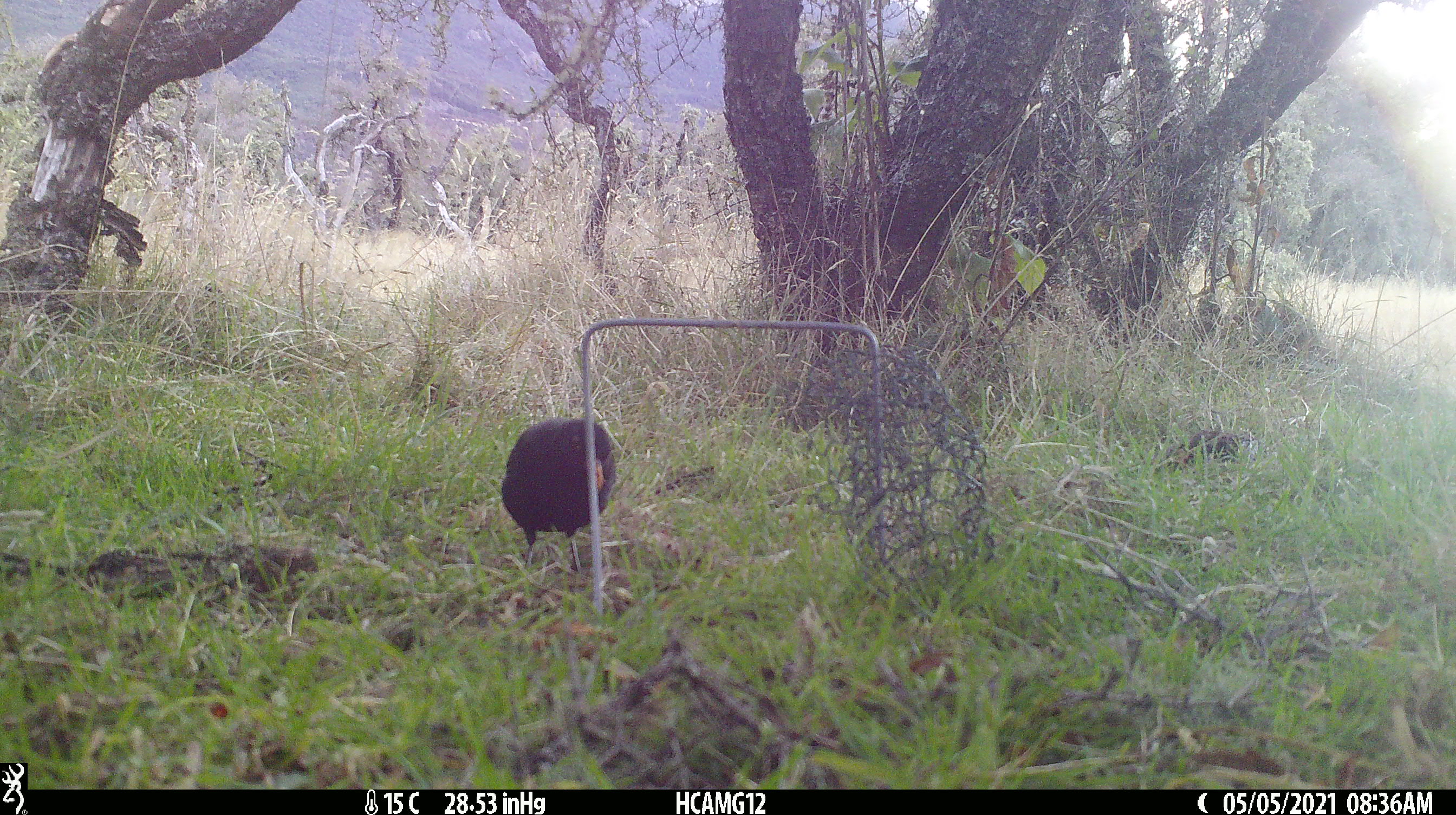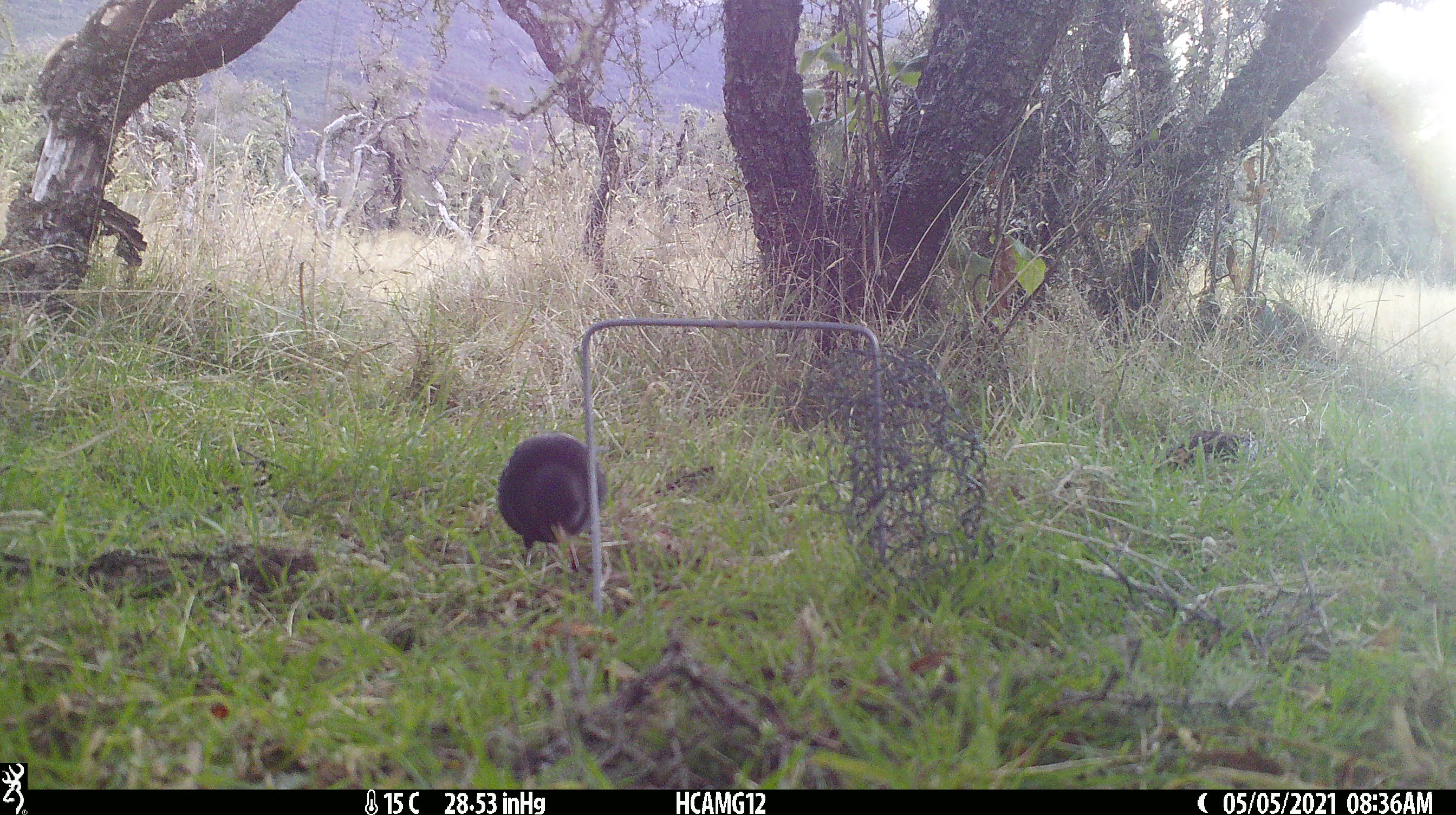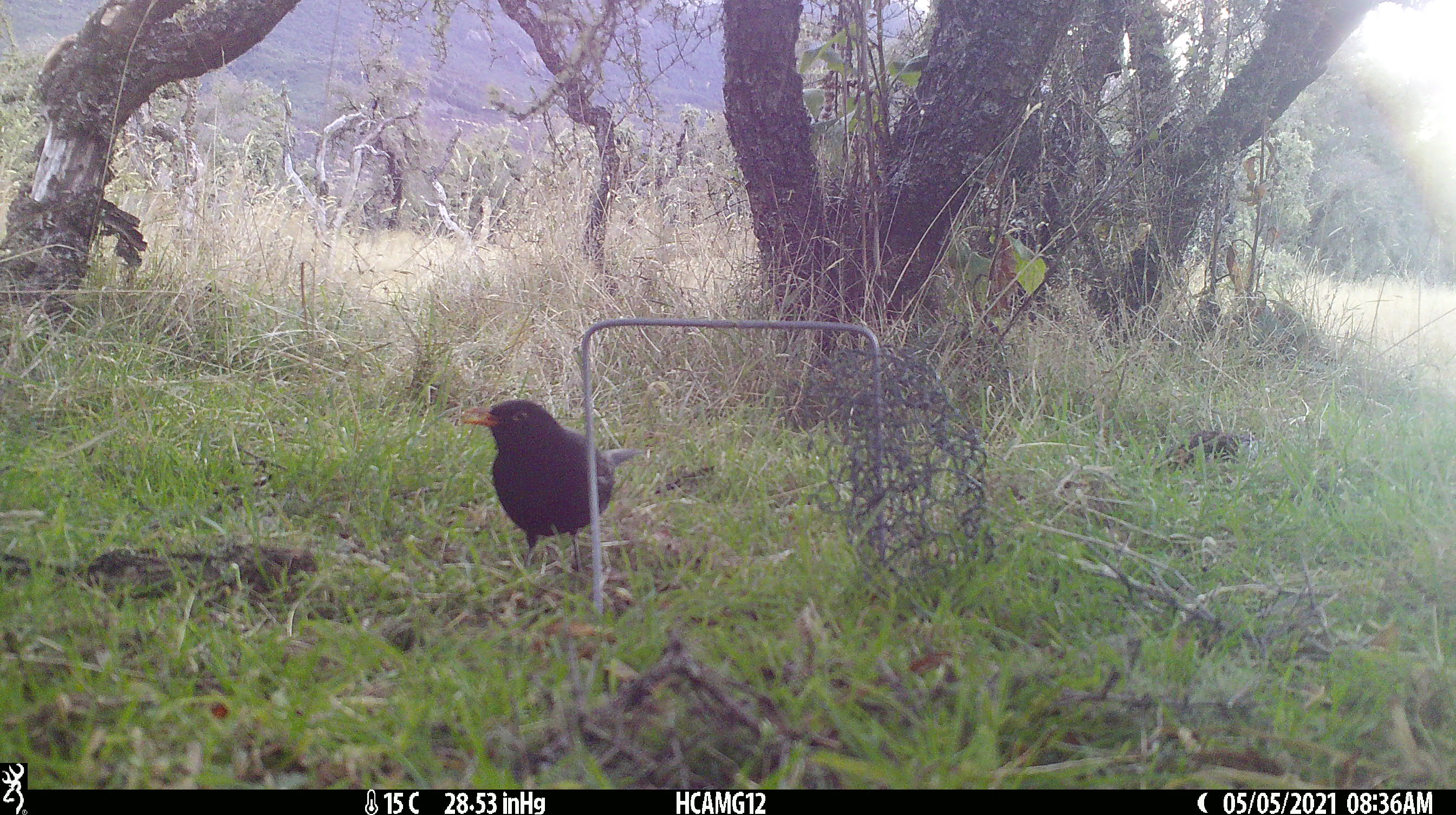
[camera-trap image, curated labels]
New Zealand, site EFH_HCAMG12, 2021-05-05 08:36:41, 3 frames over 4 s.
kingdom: Animalia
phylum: Chordata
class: Aves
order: Passeriformes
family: Turdidae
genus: Turdus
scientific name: Turdus merula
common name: eurasian blackbird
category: blackbird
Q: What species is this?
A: Blackbird (eurasian blackbird) (Turdus merula).